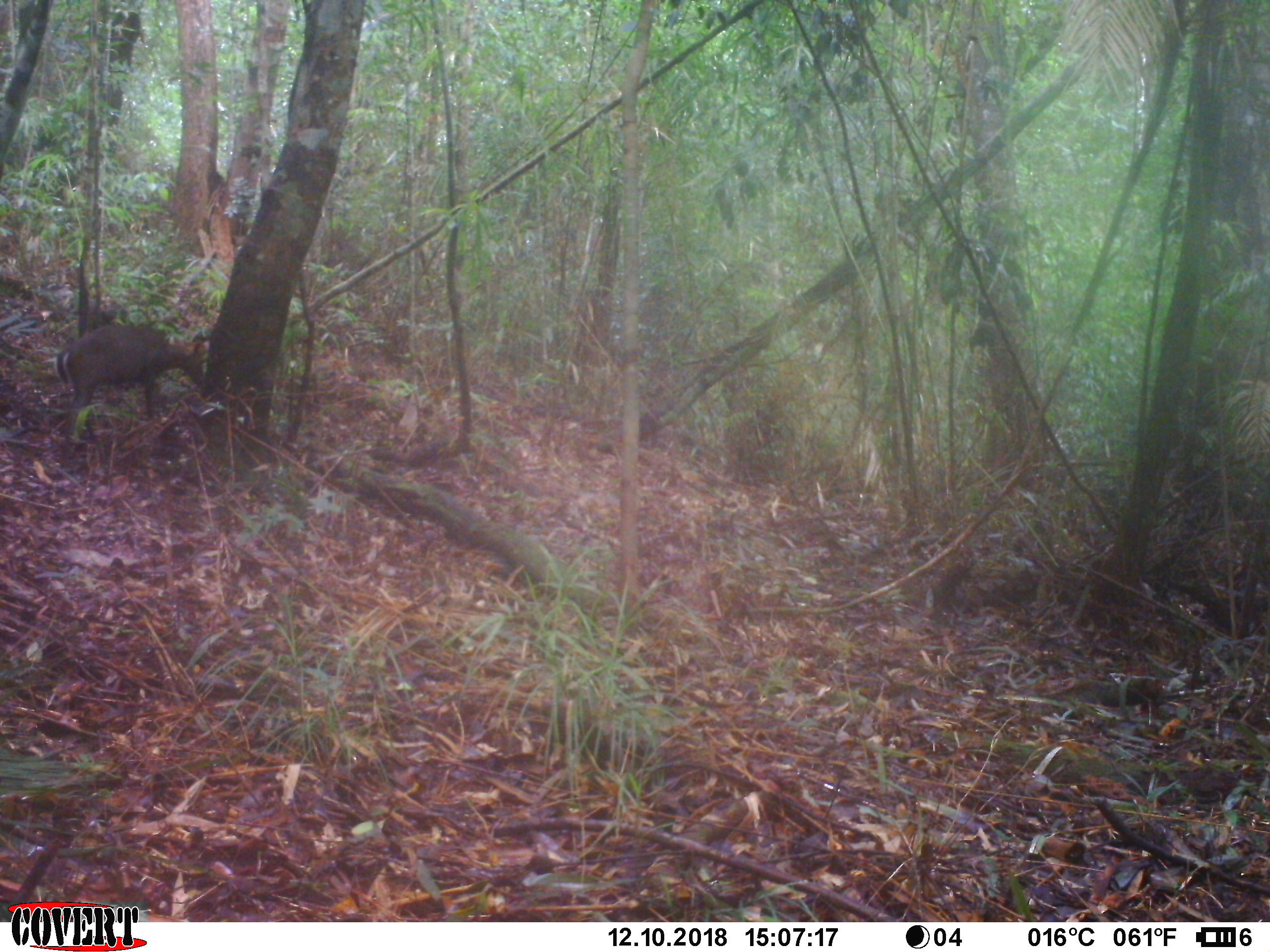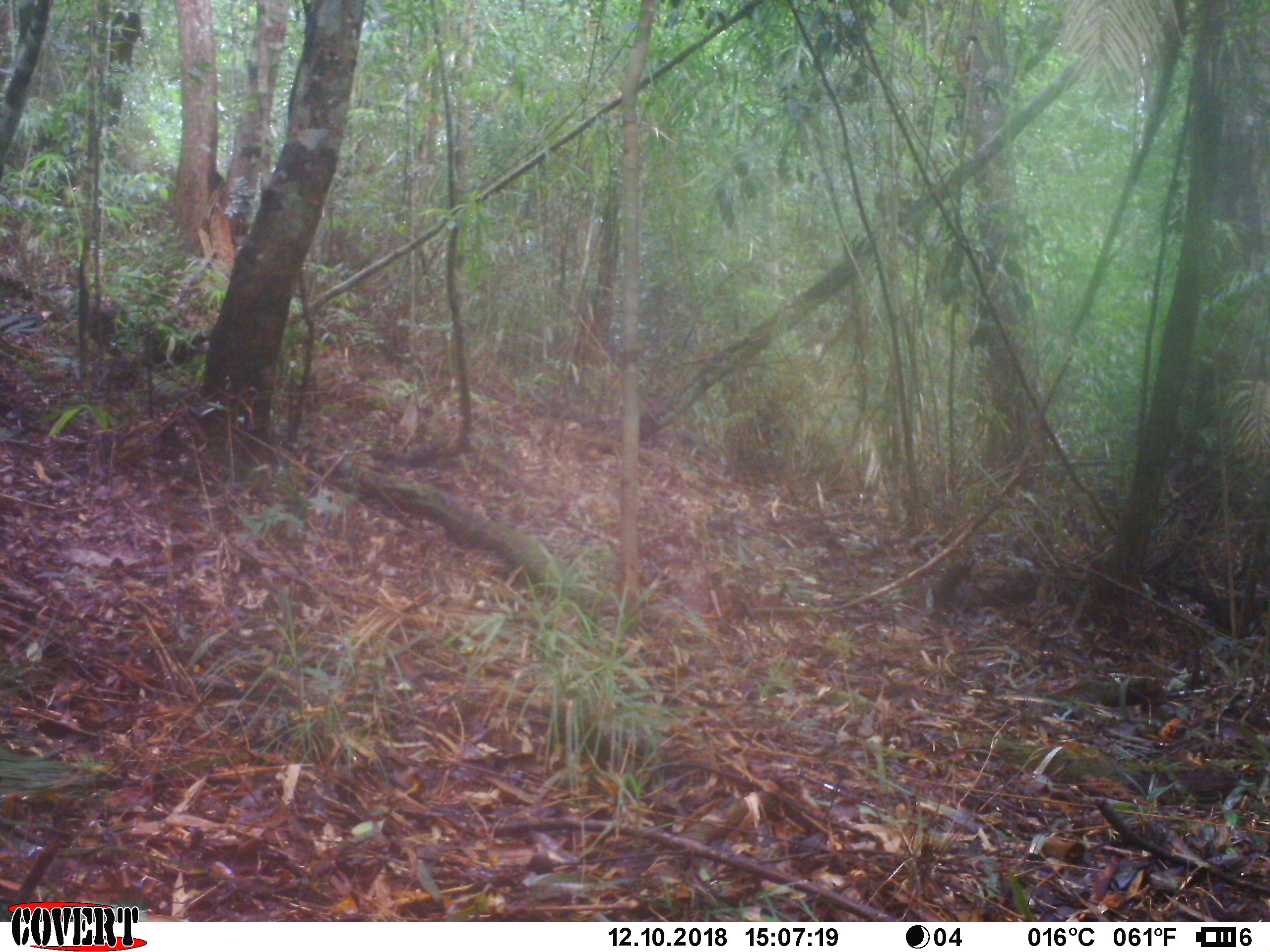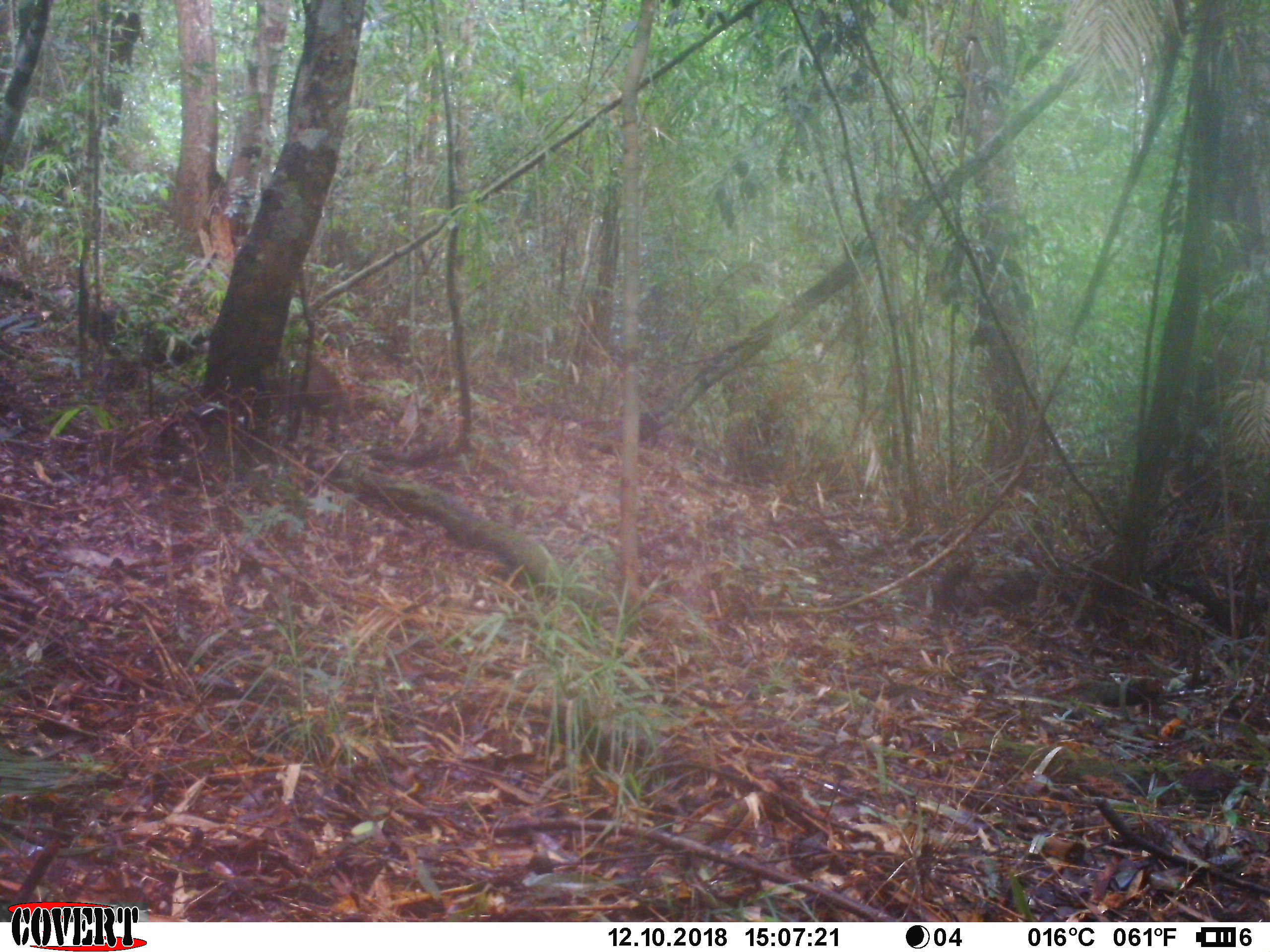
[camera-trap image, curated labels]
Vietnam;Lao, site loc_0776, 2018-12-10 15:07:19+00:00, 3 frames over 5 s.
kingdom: Animalia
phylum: Chordata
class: Mammalia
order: Artiodactyla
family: Cervidae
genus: Muntiacus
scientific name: Muntiacus rooseveltorum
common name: roosevelt's muntjac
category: roosevelts muntjac group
Roosevelts muntjac group (roosevelt's muntjac) (Muntiacus rooseveltorum). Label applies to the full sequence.